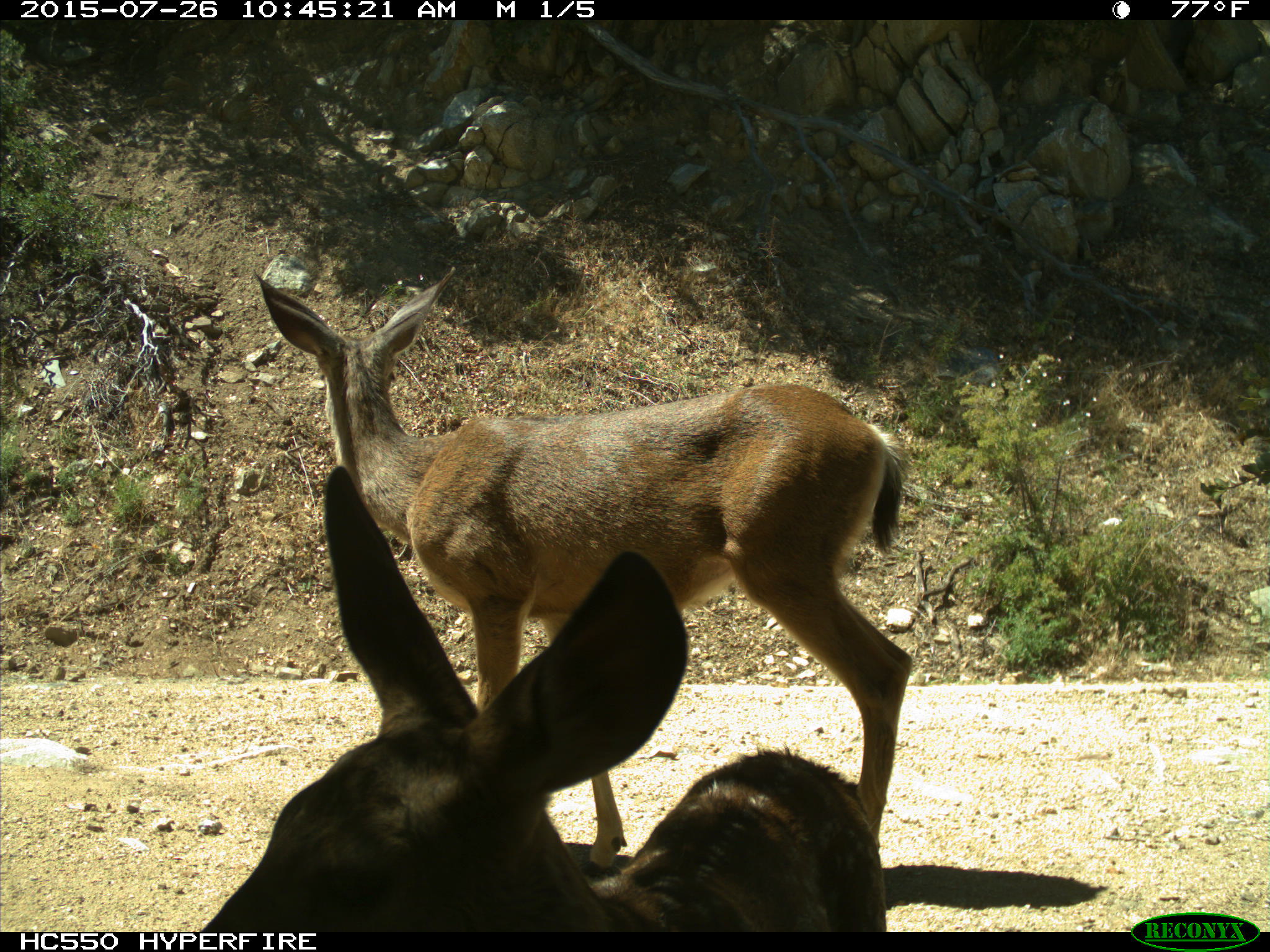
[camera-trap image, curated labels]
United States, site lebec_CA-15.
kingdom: Animalia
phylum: Chordata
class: Mammalia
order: Artiodactyla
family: Cervidae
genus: Odocoileus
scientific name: Odocoileus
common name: deer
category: unidentified deer